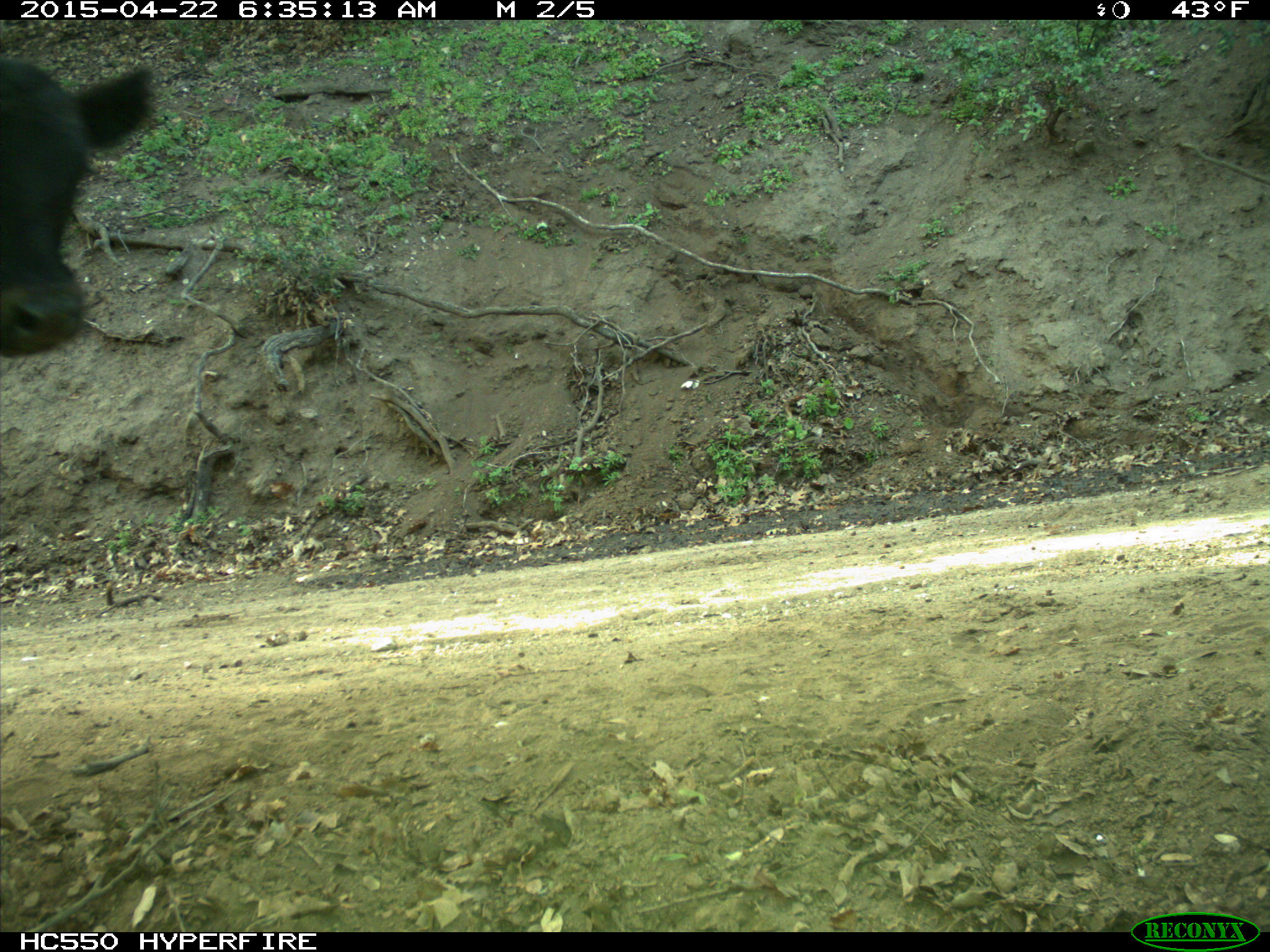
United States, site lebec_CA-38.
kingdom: Animalia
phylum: Chordata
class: Mammalia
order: Artiodactyla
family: Bovidae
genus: Bos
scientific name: Bos taurus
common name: domestic cow